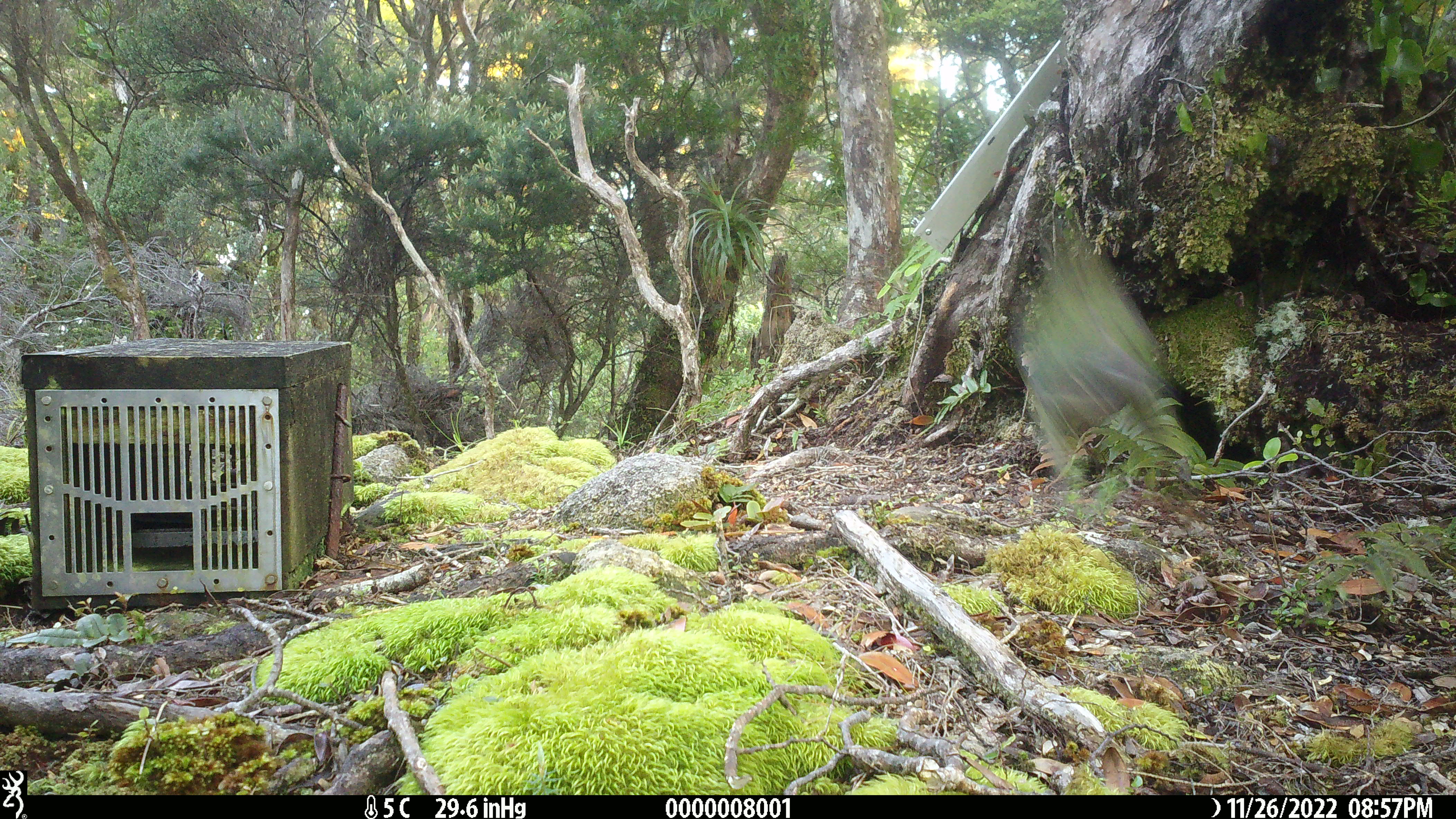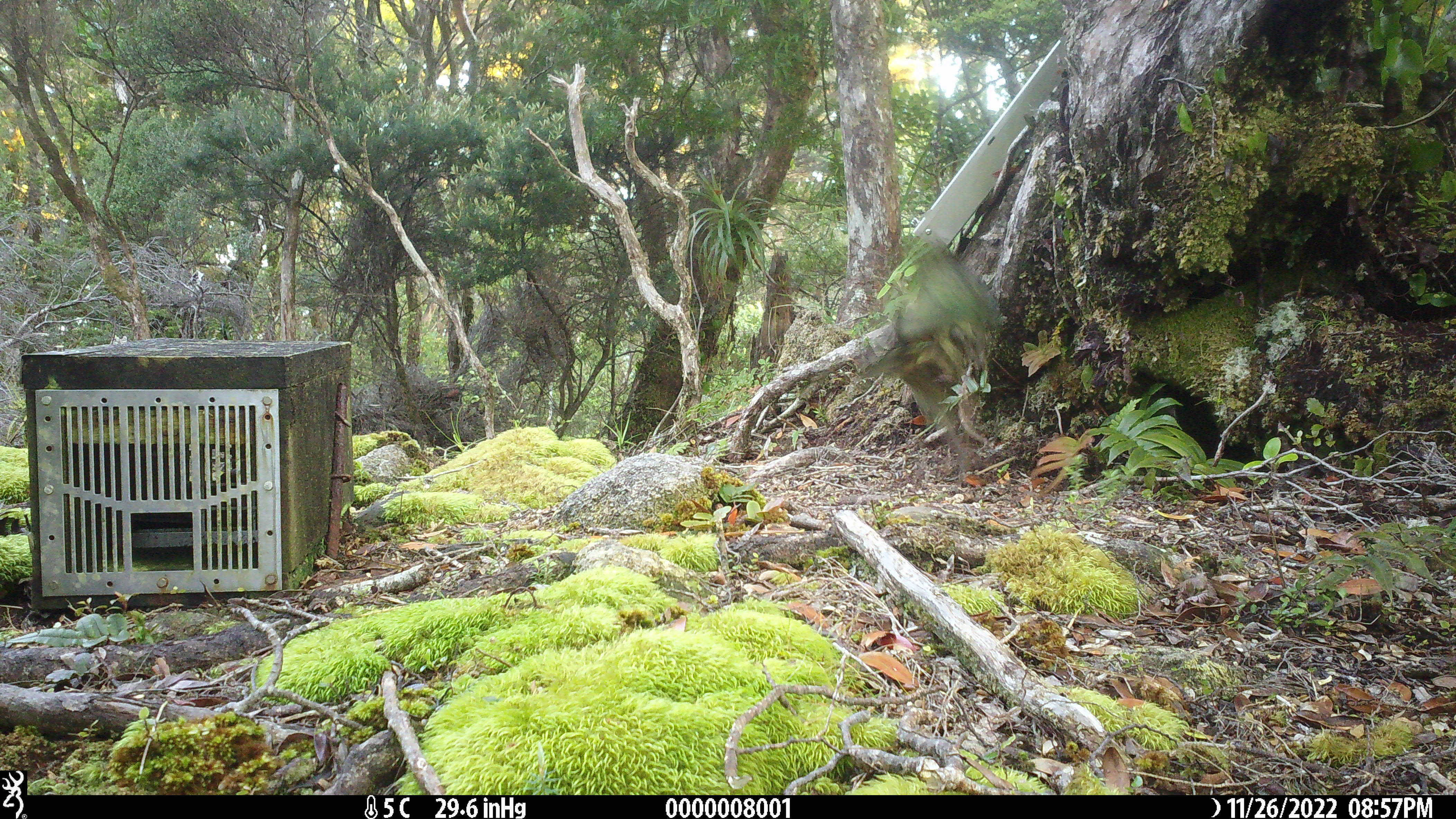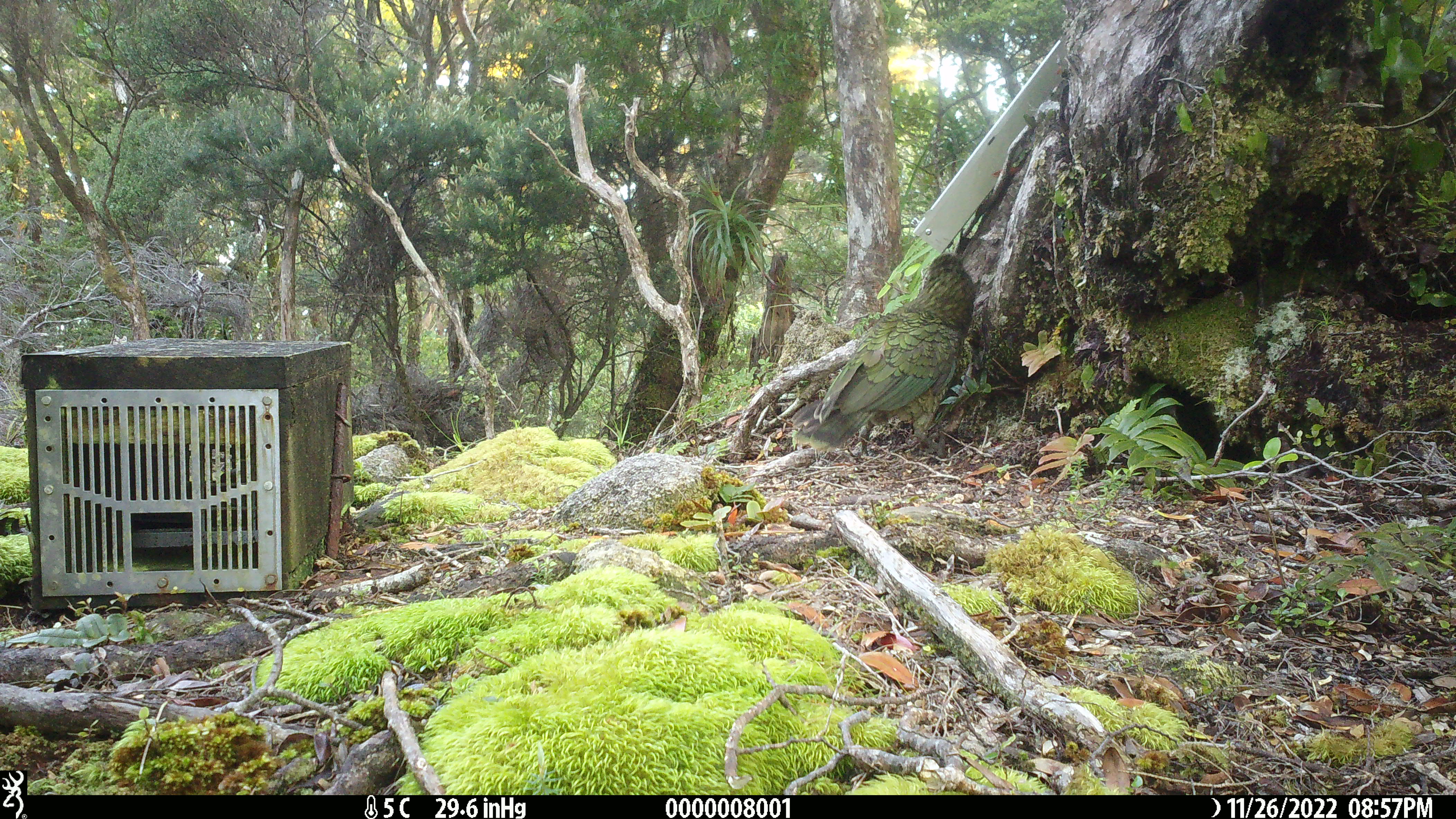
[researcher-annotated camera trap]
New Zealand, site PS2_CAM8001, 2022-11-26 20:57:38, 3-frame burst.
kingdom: Animalia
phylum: Chordata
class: Aves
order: Psittaciformes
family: Strigopidae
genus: Nestor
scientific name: Nestor notabilis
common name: kea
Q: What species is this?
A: Kea (Nestor notabilis).